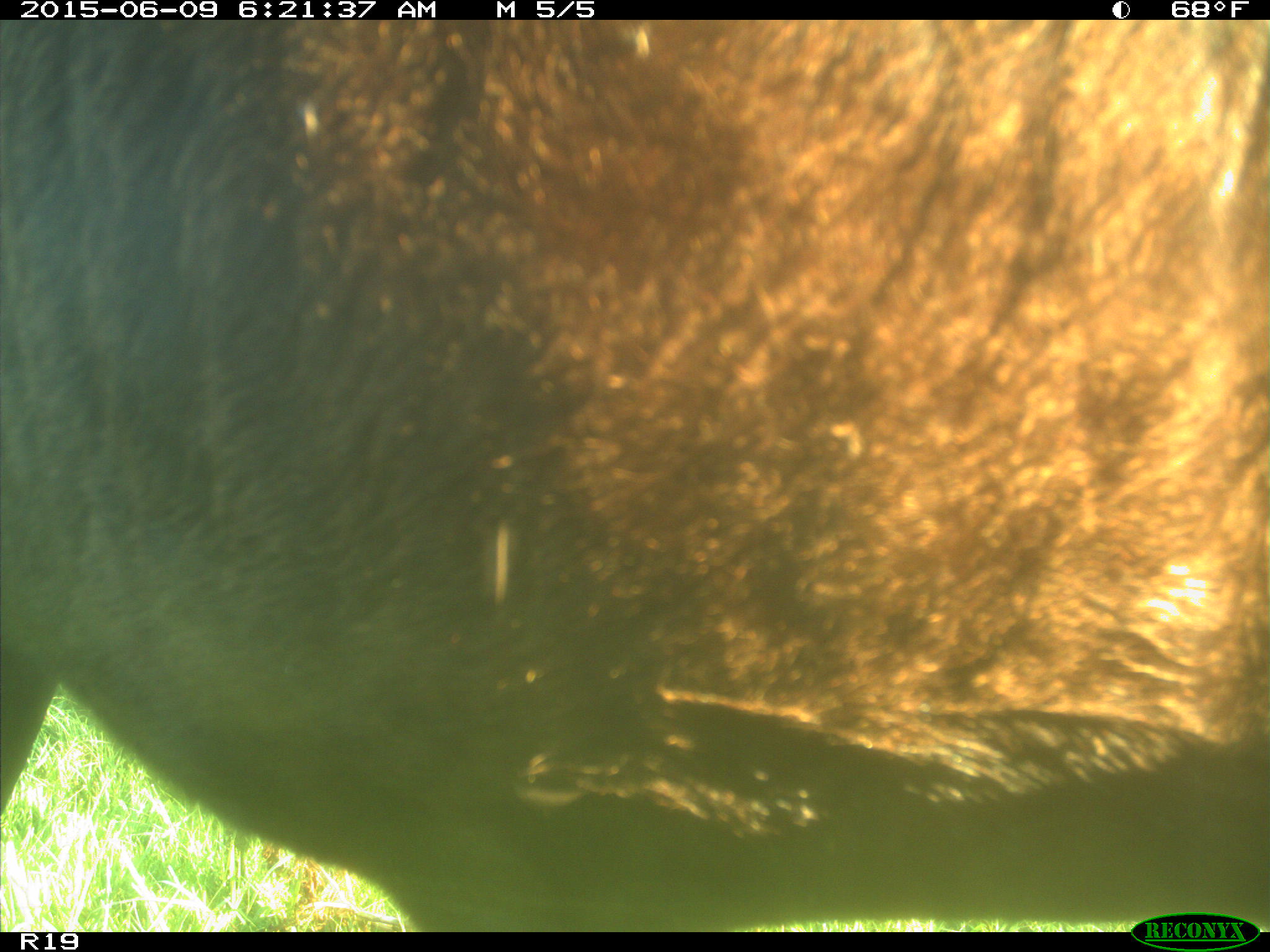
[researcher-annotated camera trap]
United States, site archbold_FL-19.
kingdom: Animalia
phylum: Chordata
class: Mammalia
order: Artiodactyla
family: Bovidae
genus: Bos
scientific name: Bos taurus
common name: domestic cow